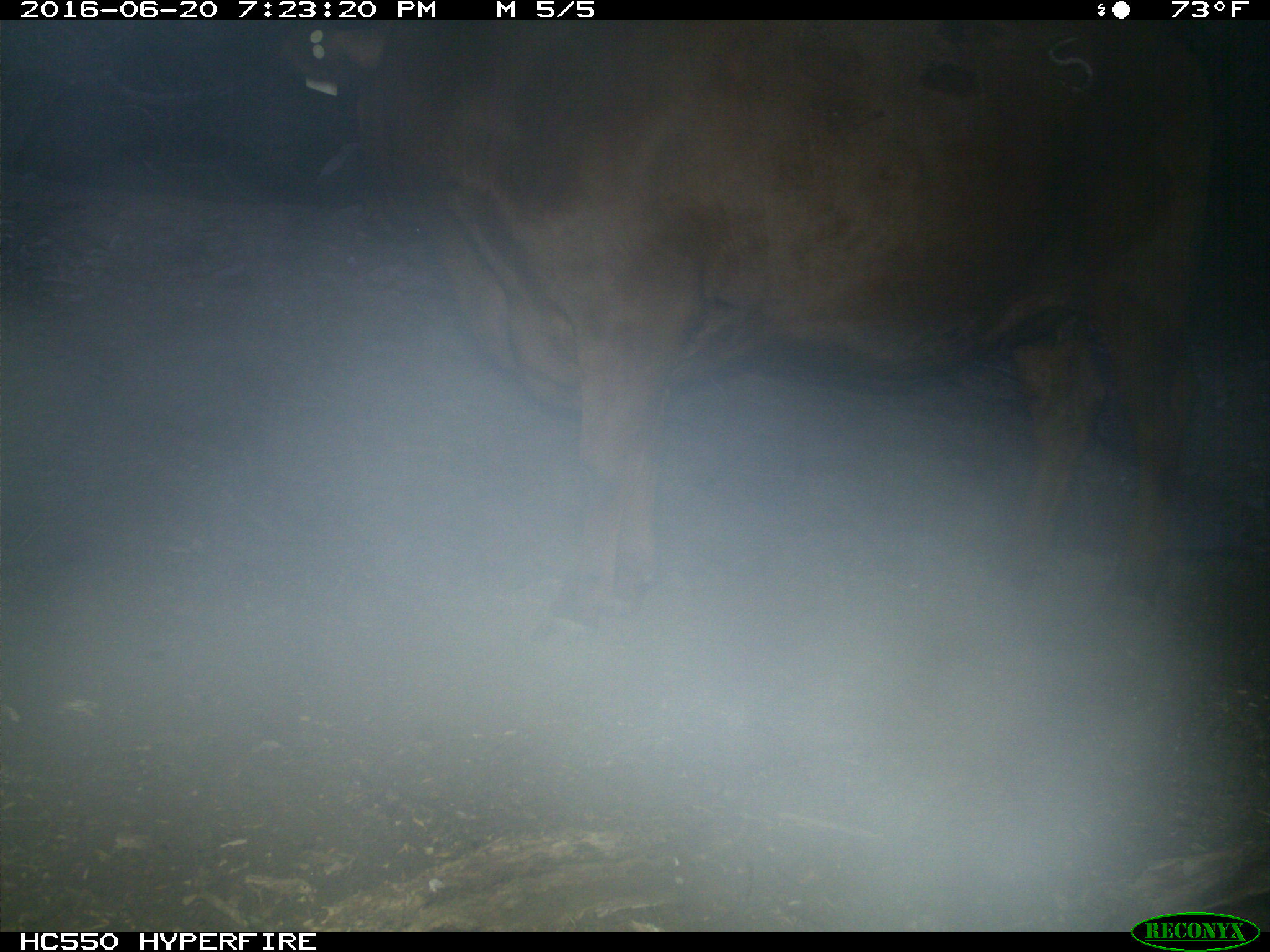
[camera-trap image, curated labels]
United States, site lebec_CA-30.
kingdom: Animalia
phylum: Chordata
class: Mammalia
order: Artiodactyla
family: Bovidae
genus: Bos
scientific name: Bos taurus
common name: domestic cow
Bos taurus (domestic cow).